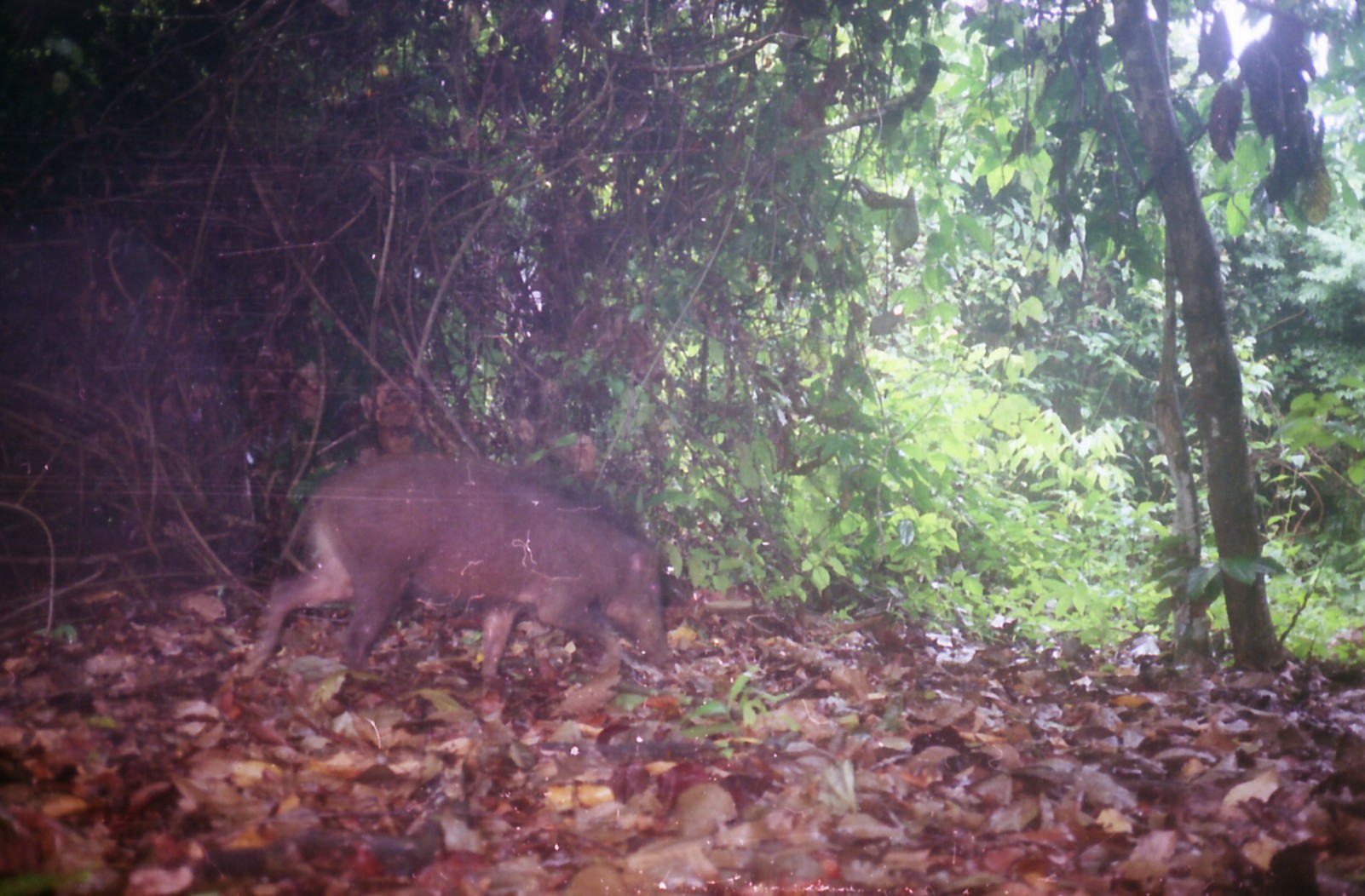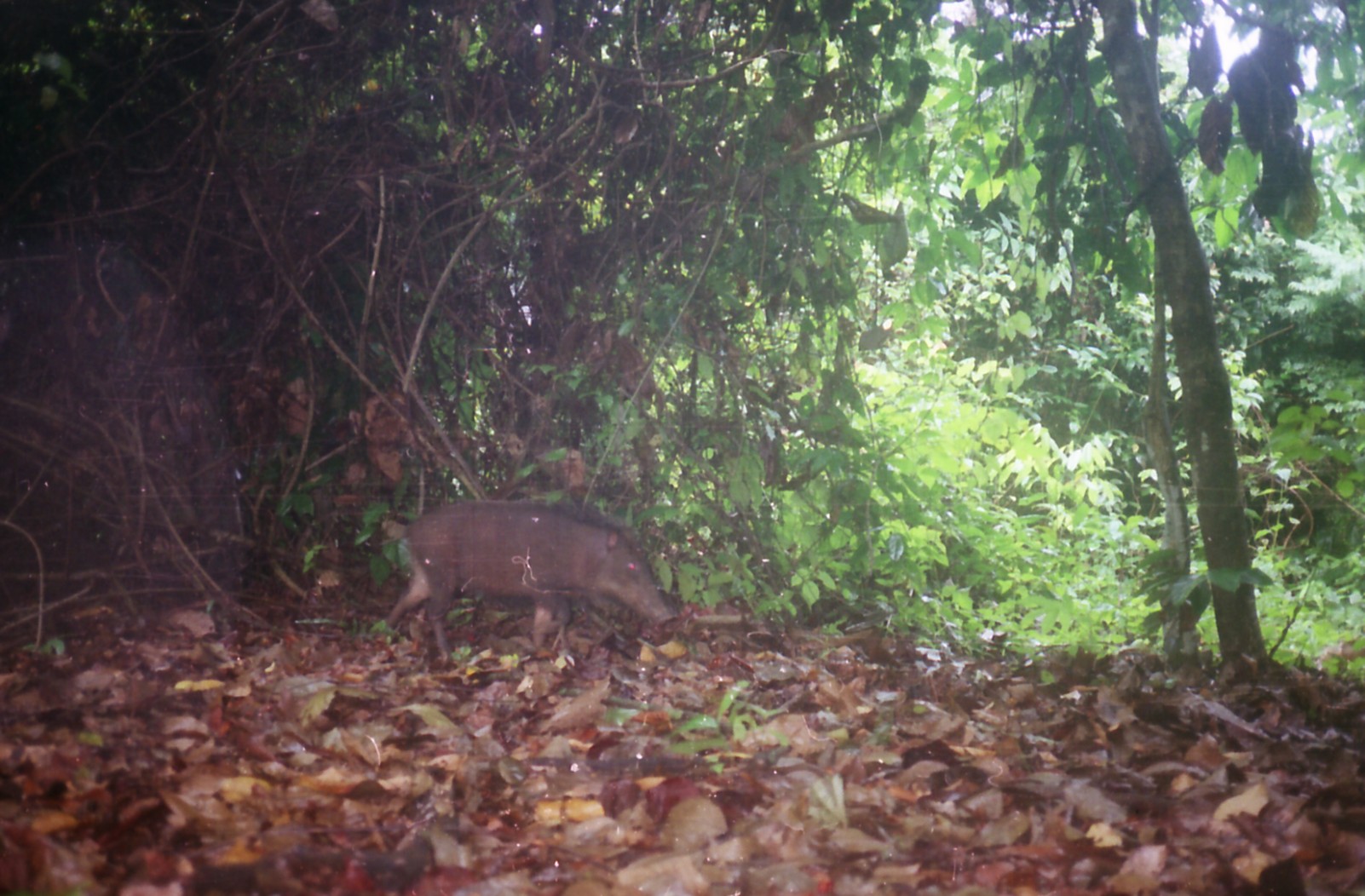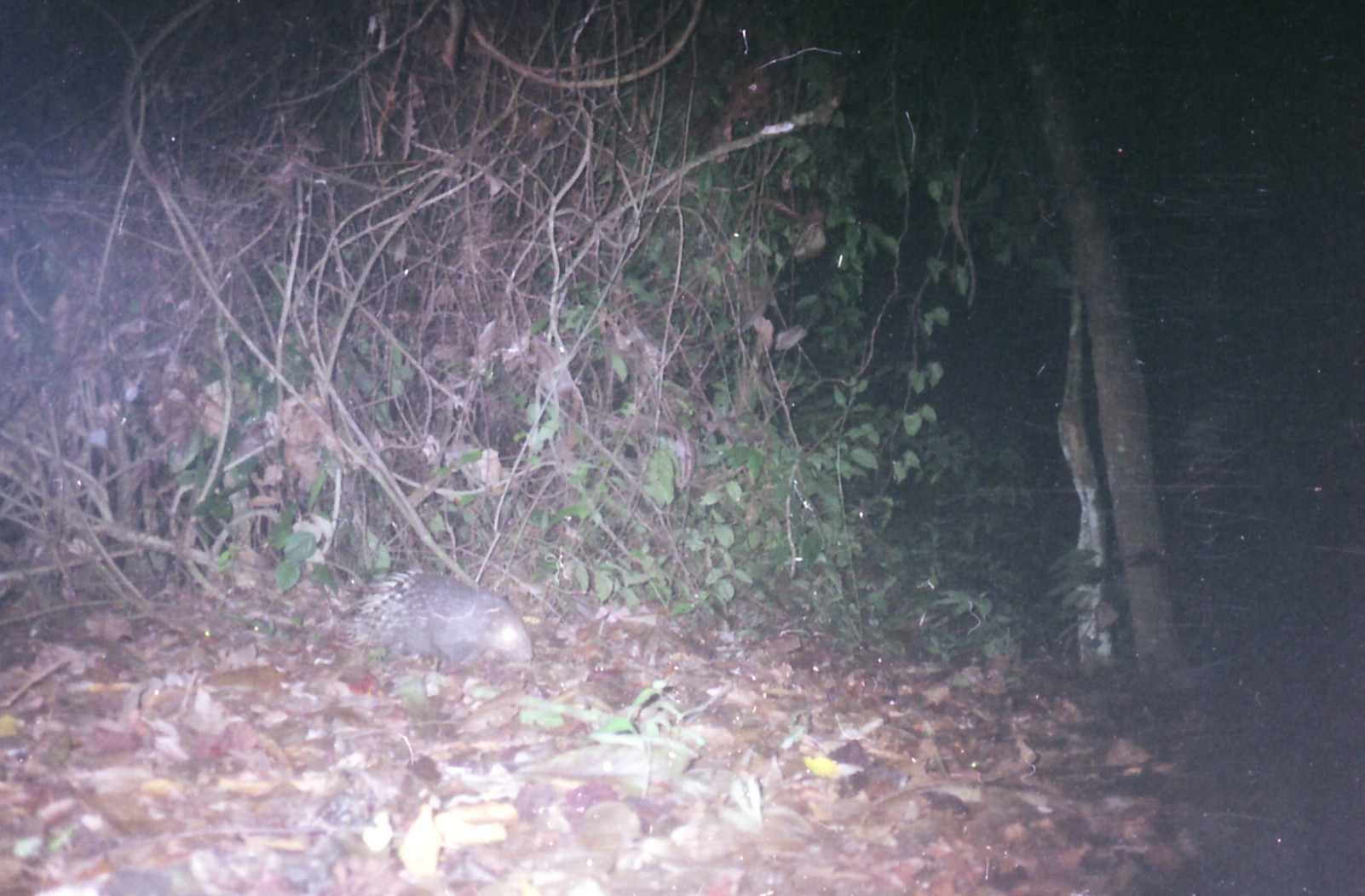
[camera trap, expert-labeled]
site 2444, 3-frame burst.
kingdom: Animalia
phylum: Chordata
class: Mammalia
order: Artiodactyla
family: Suidae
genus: Sus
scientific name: Sus scrofa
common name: wild boar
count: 1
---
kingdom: Animalia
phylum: Chordata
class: Mammalia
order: Rodentia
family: Hystricidae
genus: Hystrix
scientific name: Hystrix brachyura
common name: east asian porcupine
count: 1